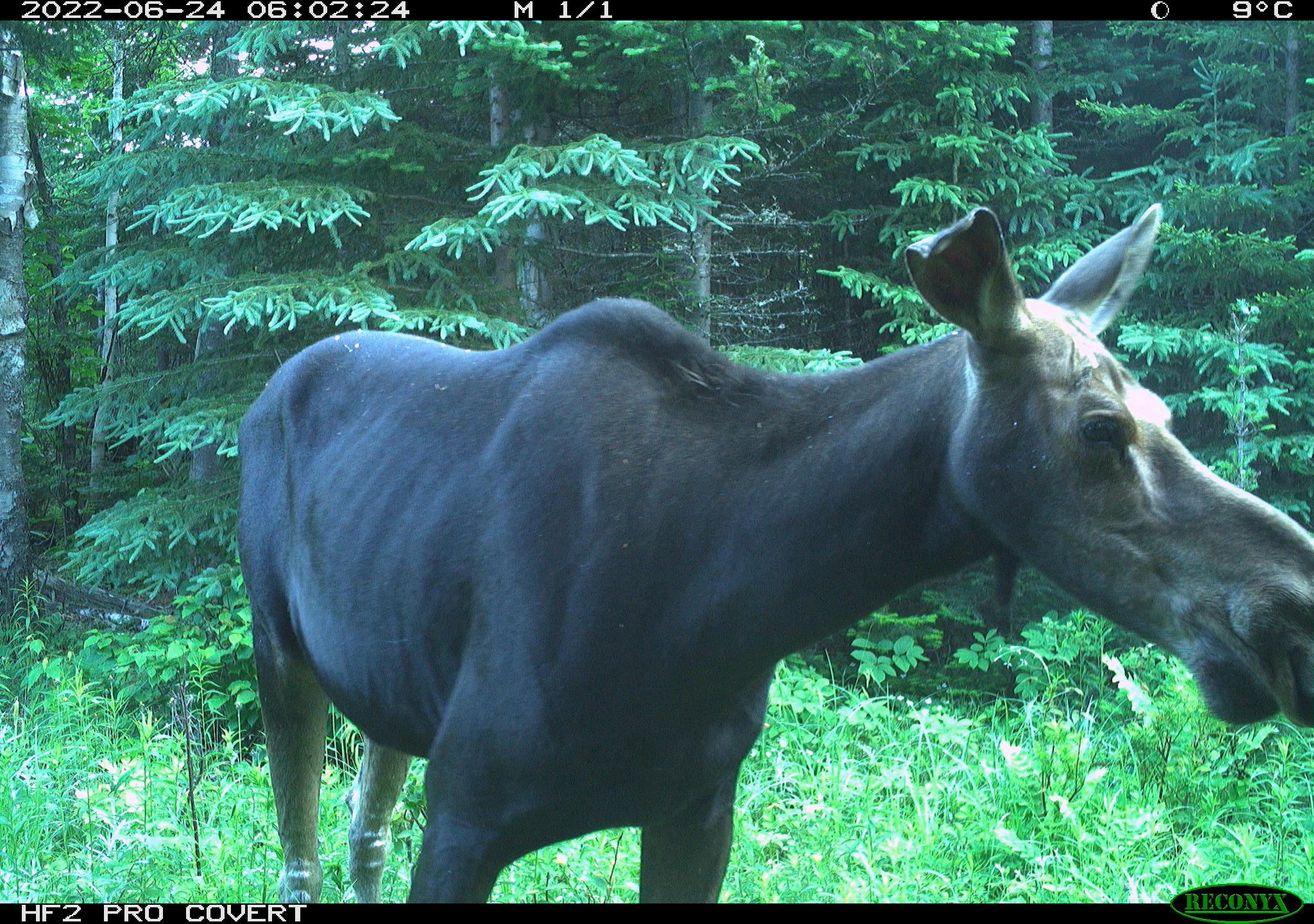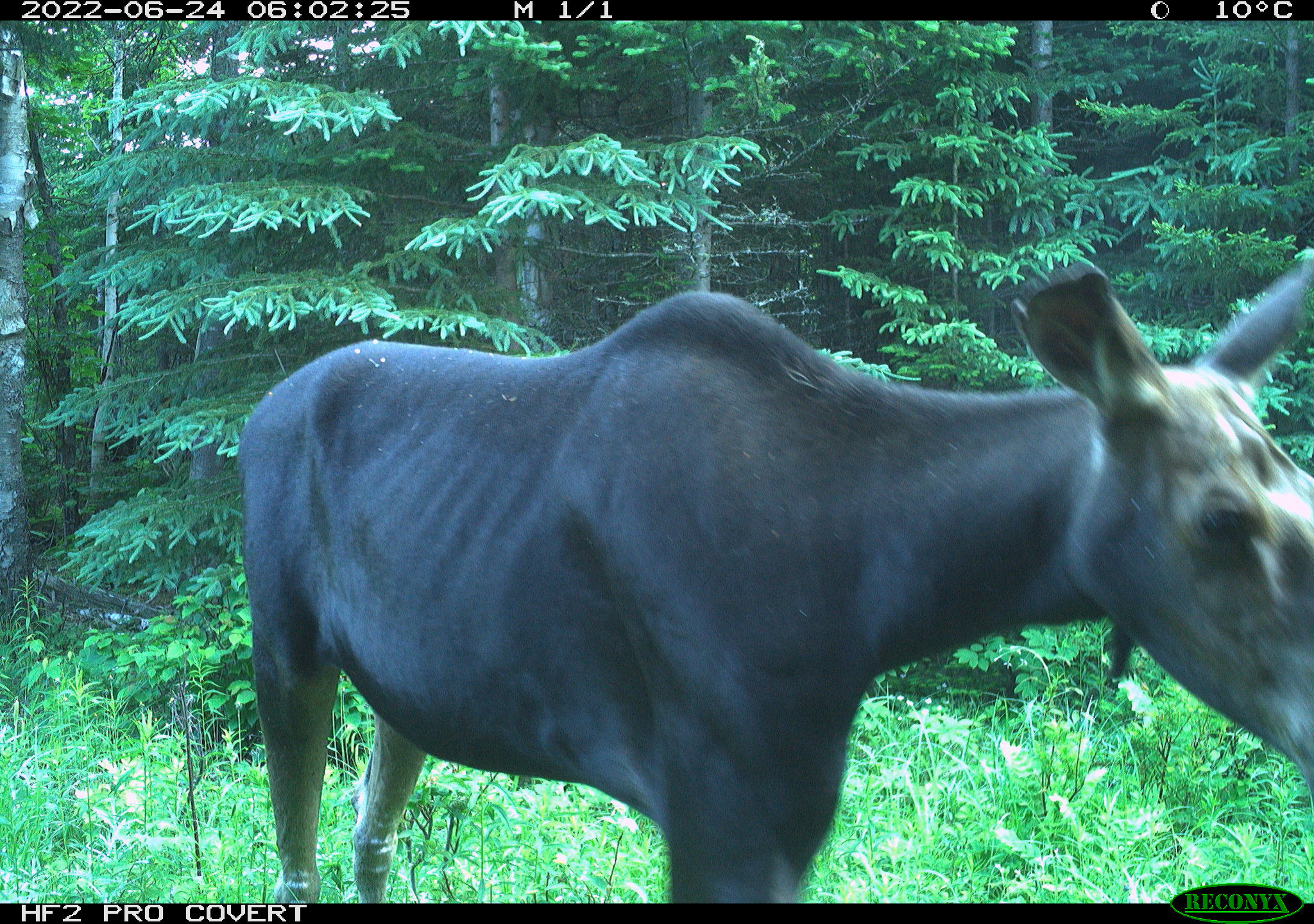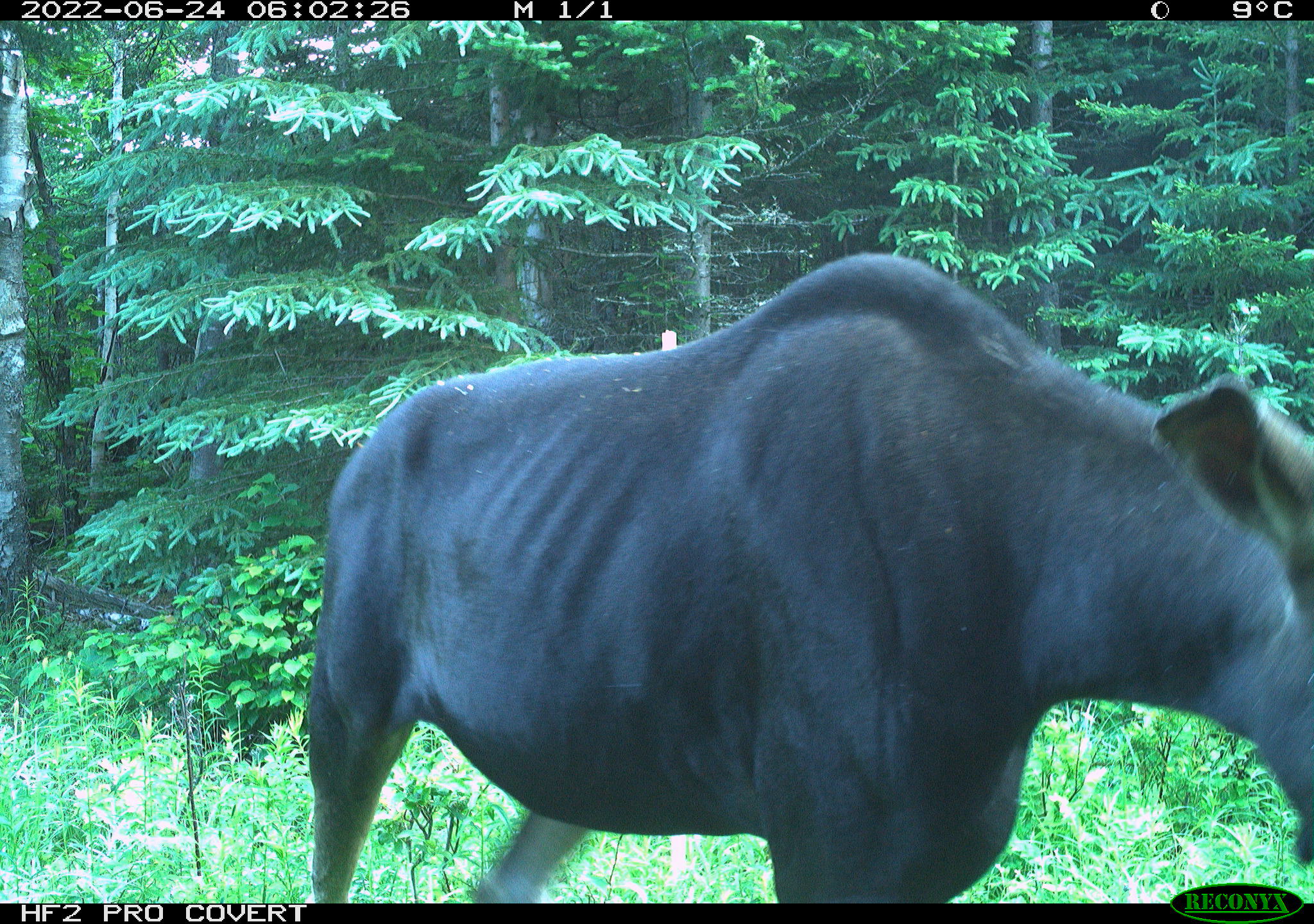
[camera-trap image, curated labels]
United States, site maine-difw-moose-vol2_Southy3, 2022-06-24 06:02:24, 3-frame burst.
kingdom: Animalia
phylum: Chordata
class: Mammalia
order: Artiodactyla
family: Cervidae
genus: Alces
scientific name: Alces alces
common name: moose